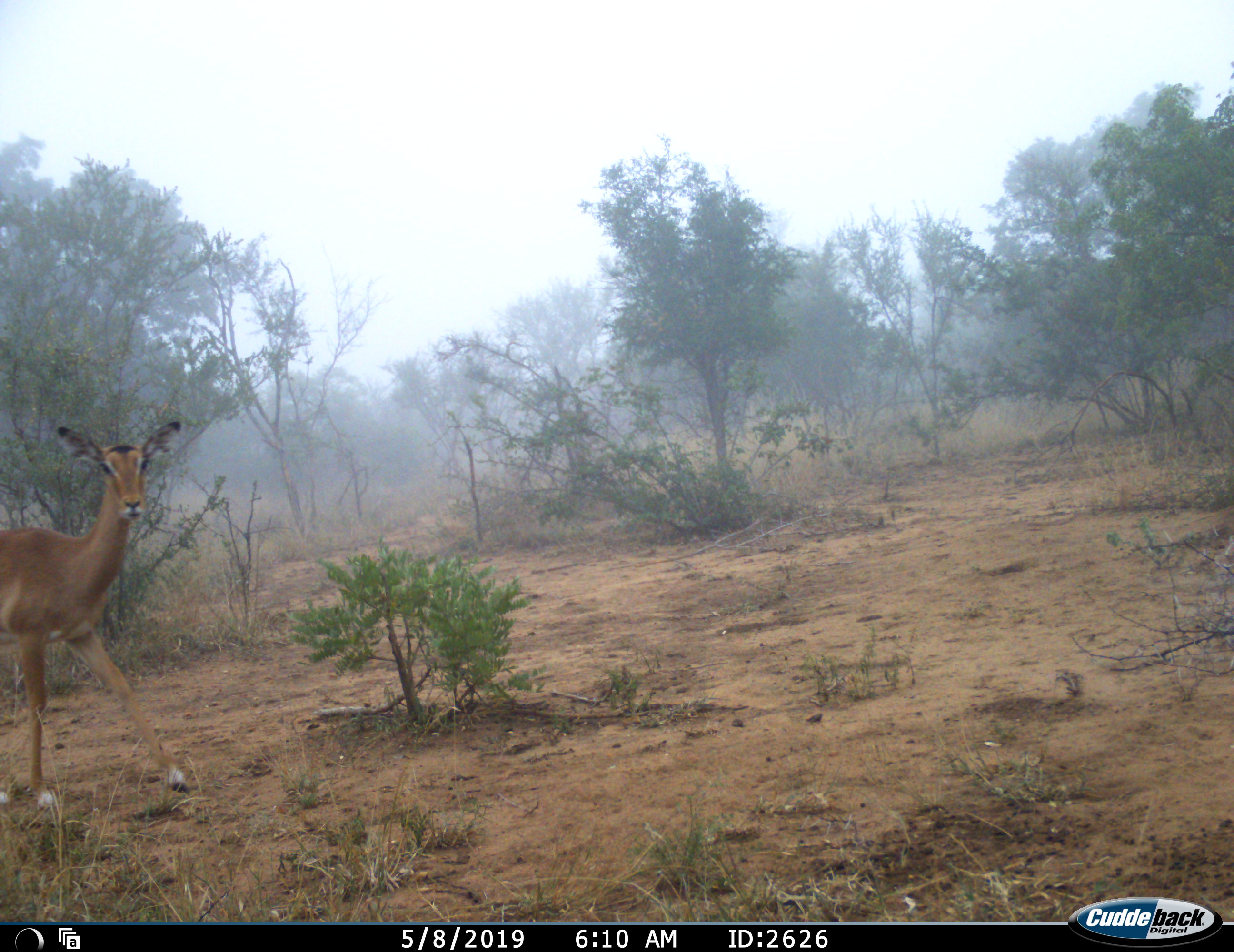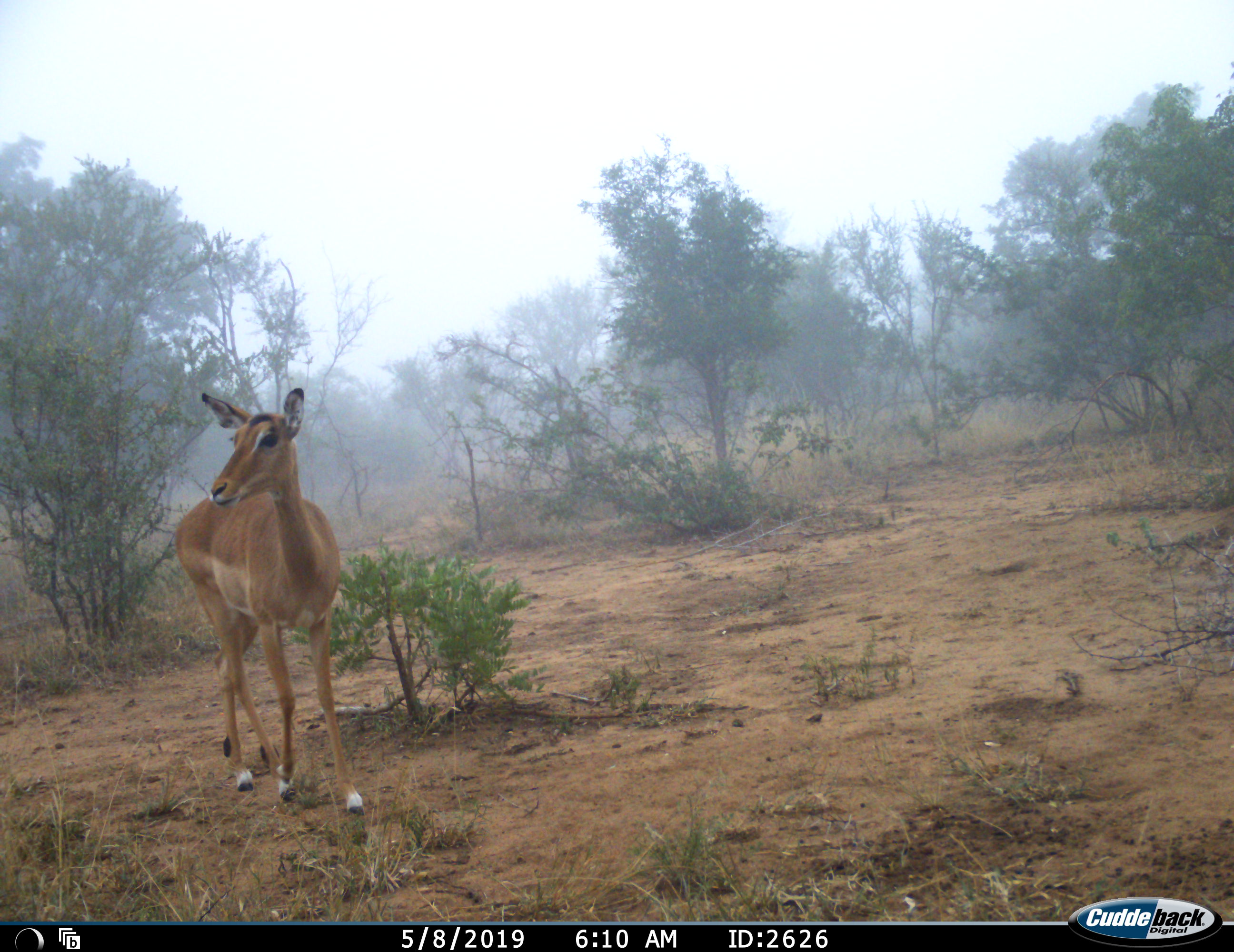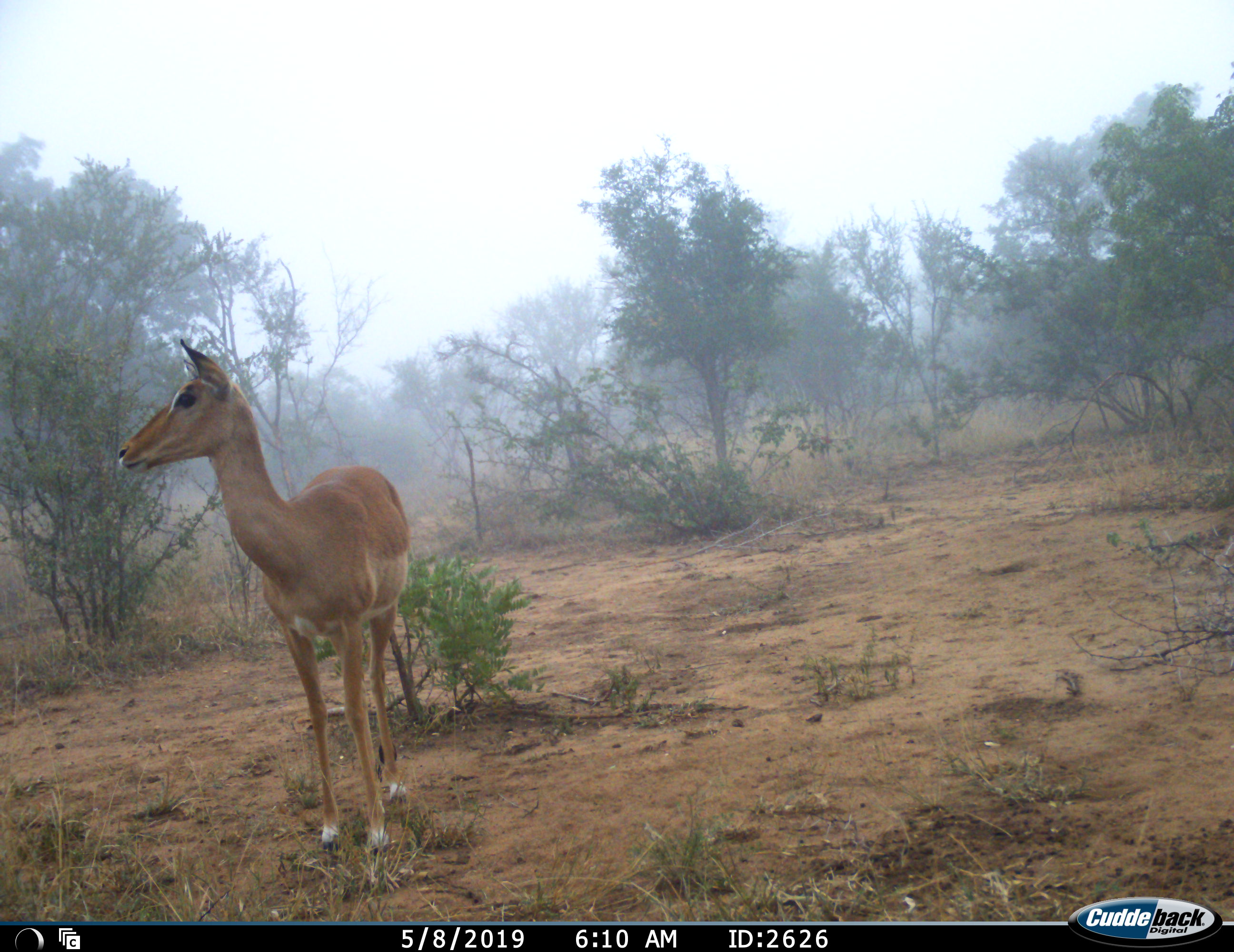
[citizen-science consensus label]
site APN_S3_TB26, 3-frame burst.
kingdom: Animalia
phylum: Chordata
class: Mammalia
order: Artiodactyla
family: Bovidae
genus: Aepyceros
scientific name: Aepyceros melampus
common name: impala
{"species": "impala (Aepyceros melampus)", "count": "1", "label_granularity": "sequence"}